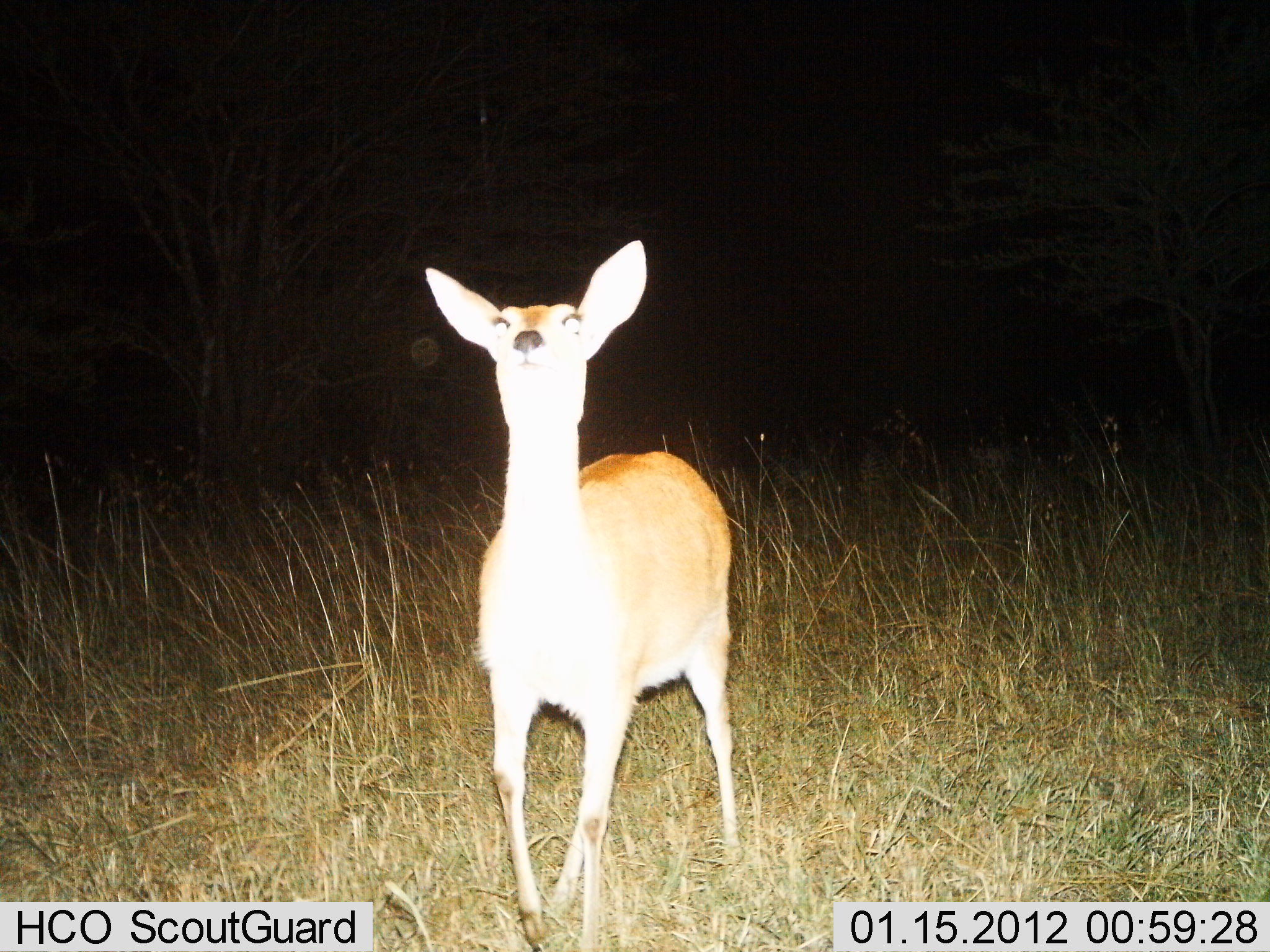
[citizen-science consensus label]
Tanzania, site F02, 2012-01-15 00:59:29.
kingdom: Animalia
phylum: Chordata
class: Mammalia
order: Artiodactyla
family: Bovidae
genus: Redunca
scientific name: Redunca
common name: reedbuck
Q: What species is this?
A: Reedbuck (Redunca).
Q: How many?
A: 1.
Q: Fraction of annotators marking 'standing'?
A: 94%.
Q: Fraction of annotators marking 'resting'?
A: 0%.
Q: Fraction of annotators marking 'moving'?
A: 6%.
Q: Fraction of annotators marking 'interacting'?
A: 0%.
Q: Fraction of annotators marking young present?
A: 0%.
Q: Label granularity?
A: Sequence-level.